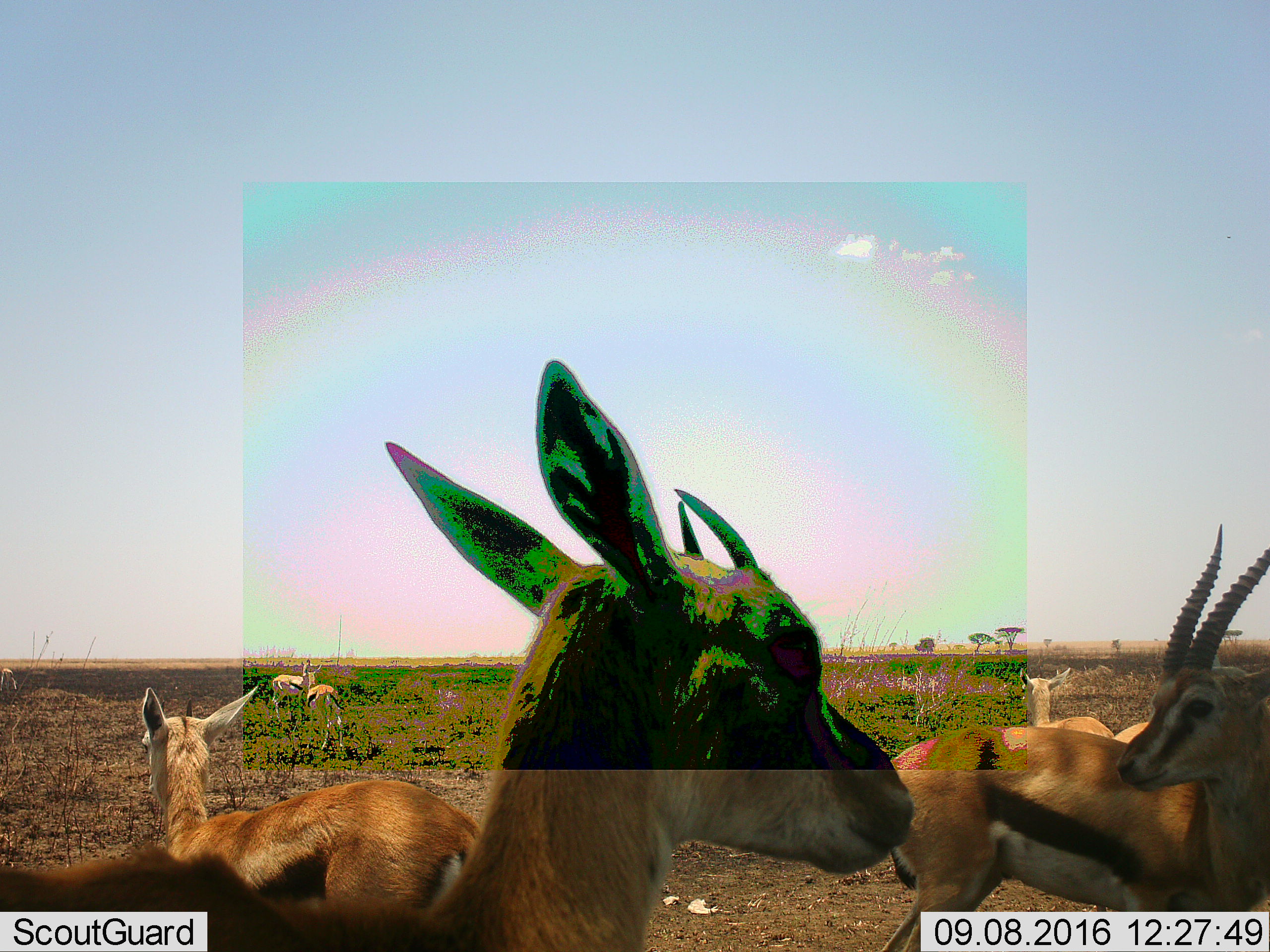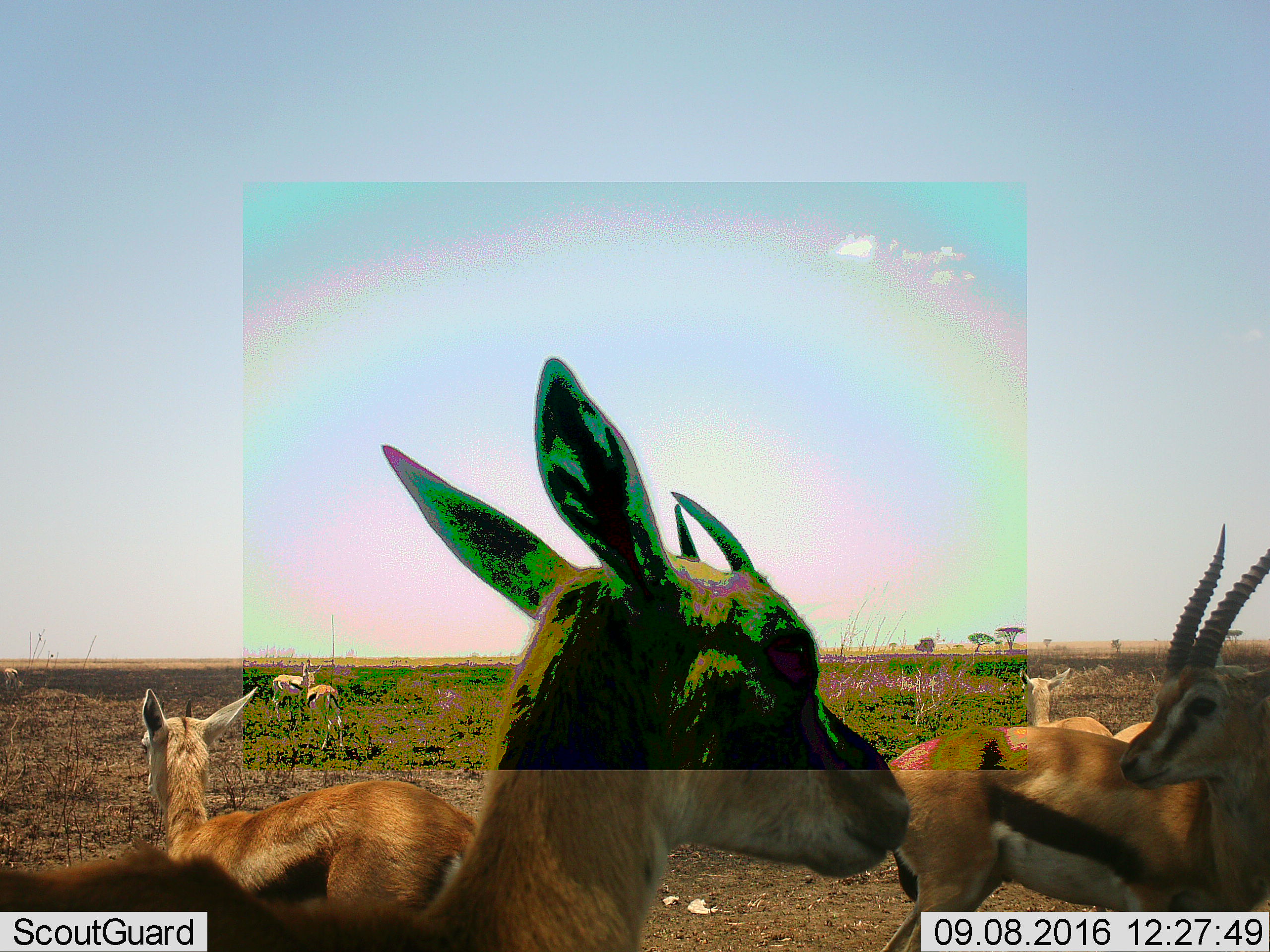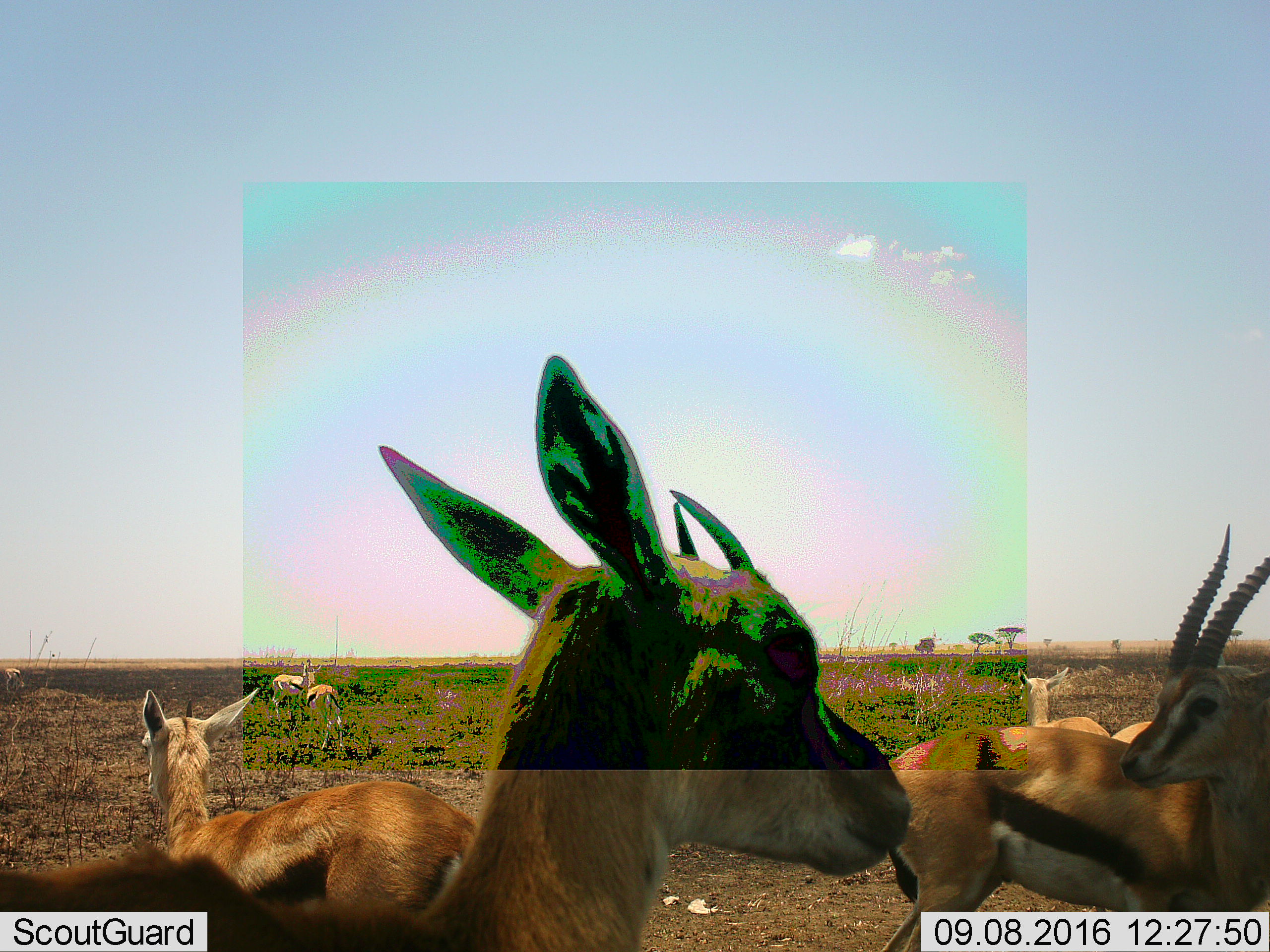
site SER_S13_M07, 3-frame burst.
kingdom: Animalia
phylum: Chordata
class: Mammalia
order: Artiodactyla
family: Bovidae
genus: Eudorcas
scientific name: Eudorcas thomsonii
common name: thomson's gazelle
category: gazellethomsons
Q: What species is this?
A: Gazellethomsons (thomson's gazelle) (Eudorcas thomsonii).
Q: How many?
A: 8.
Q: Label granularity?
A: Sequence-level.